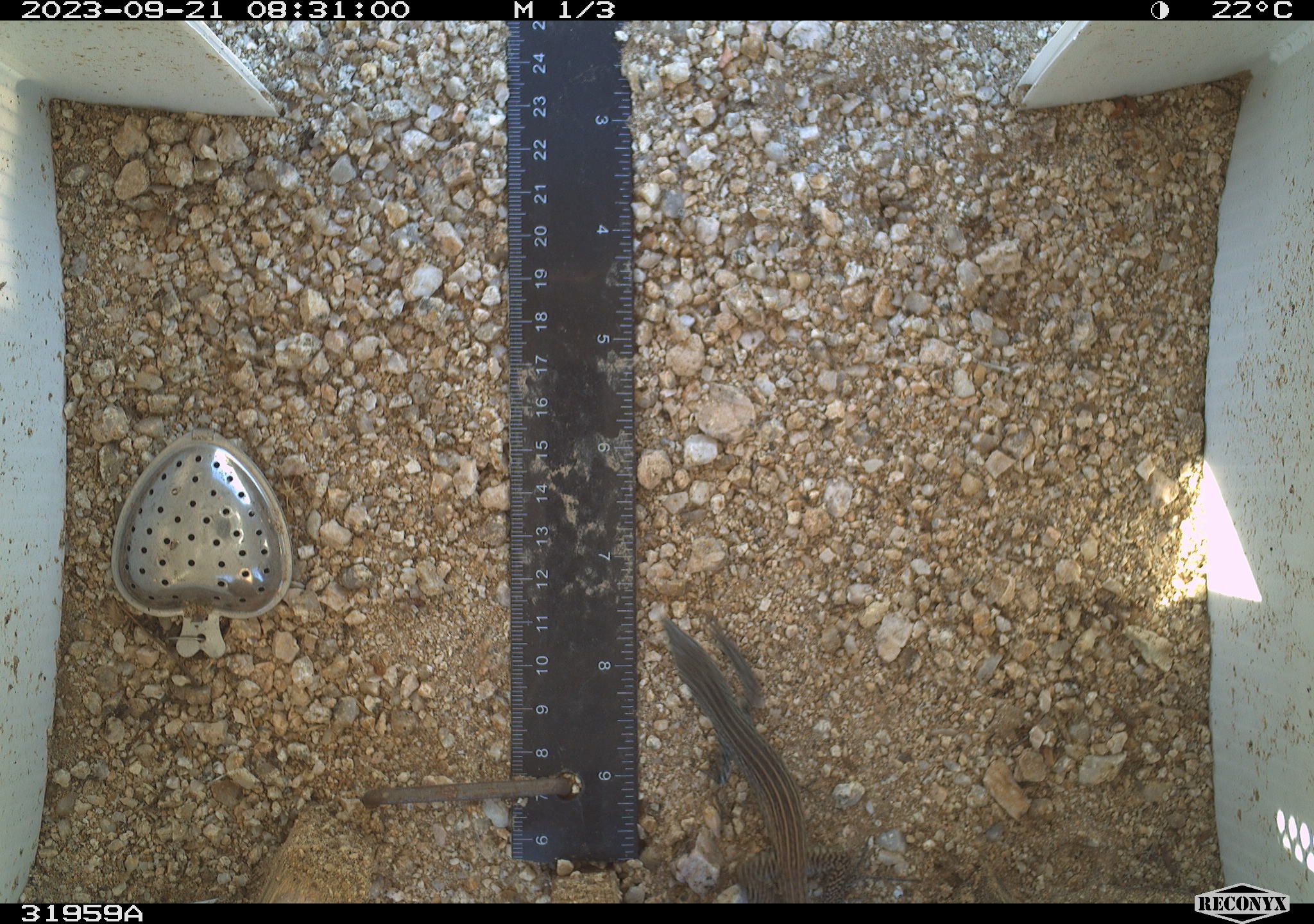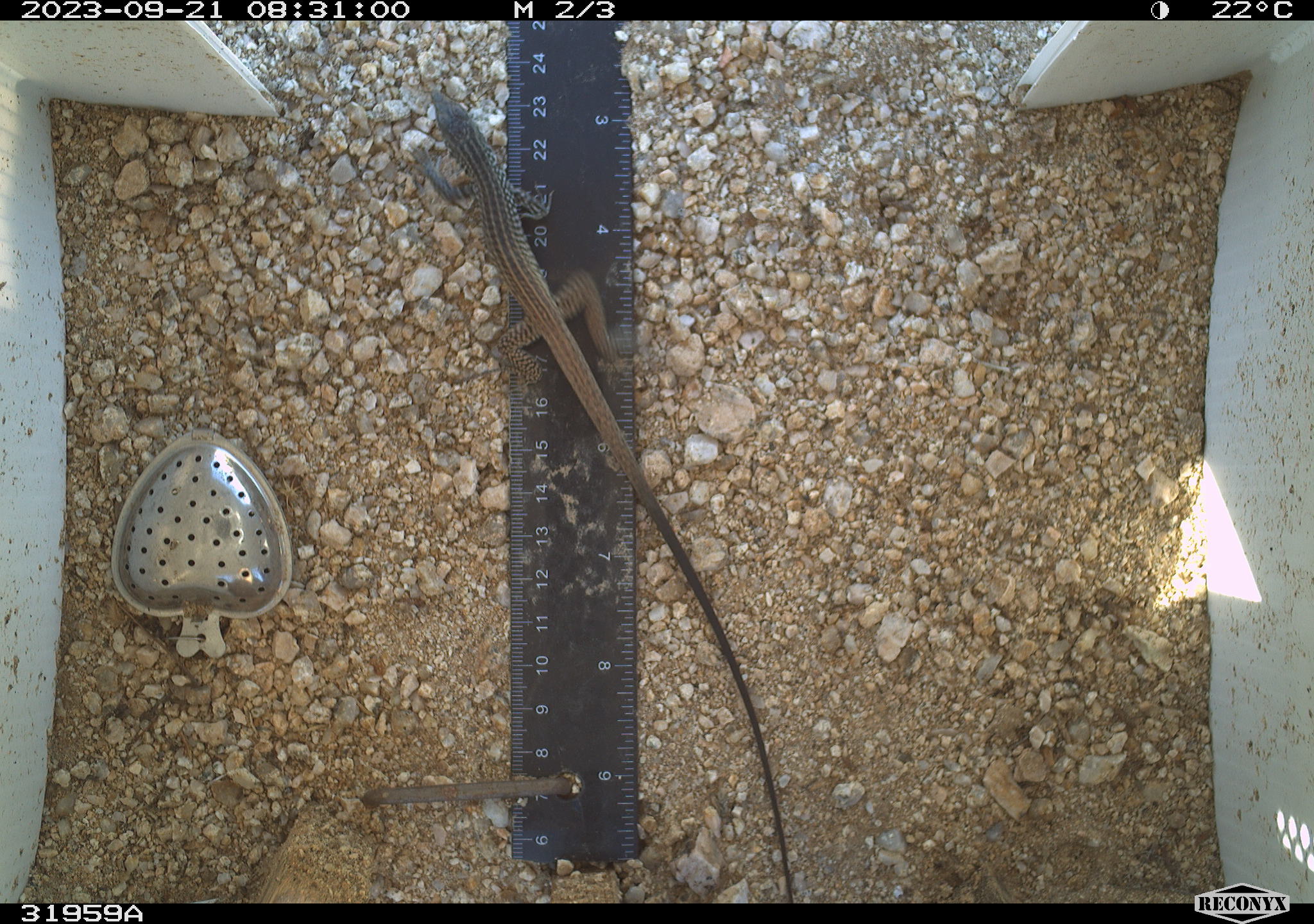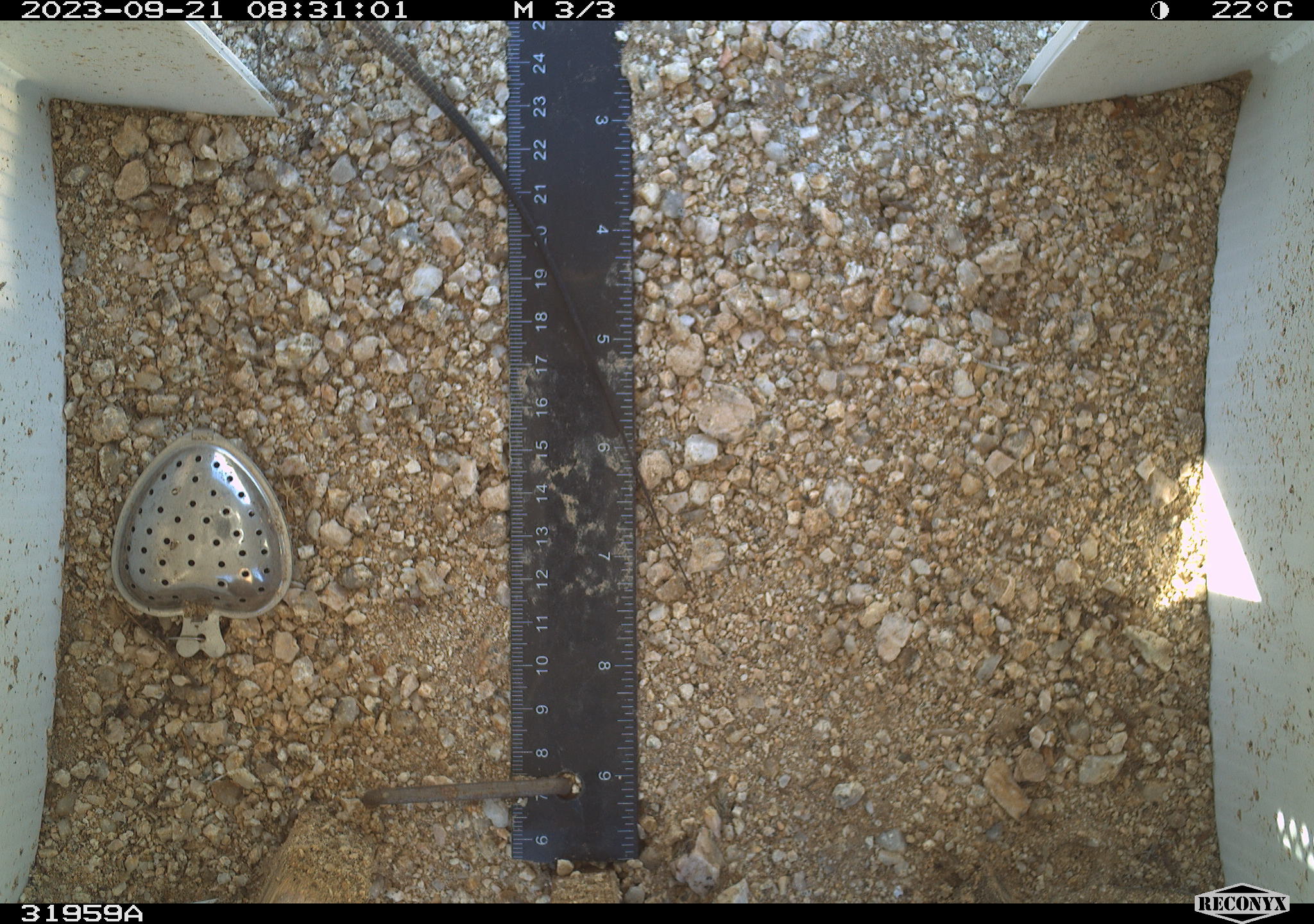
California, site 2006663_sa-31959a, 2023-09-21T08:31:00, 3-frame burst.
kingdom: Animalia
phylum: Chordata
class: Reptilia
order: Squamata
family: Teiidae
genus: Aspidoscelis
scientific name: Aspidoscelis tigris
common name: western whiptail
Western whiptail (Aspidoscelis tigris).